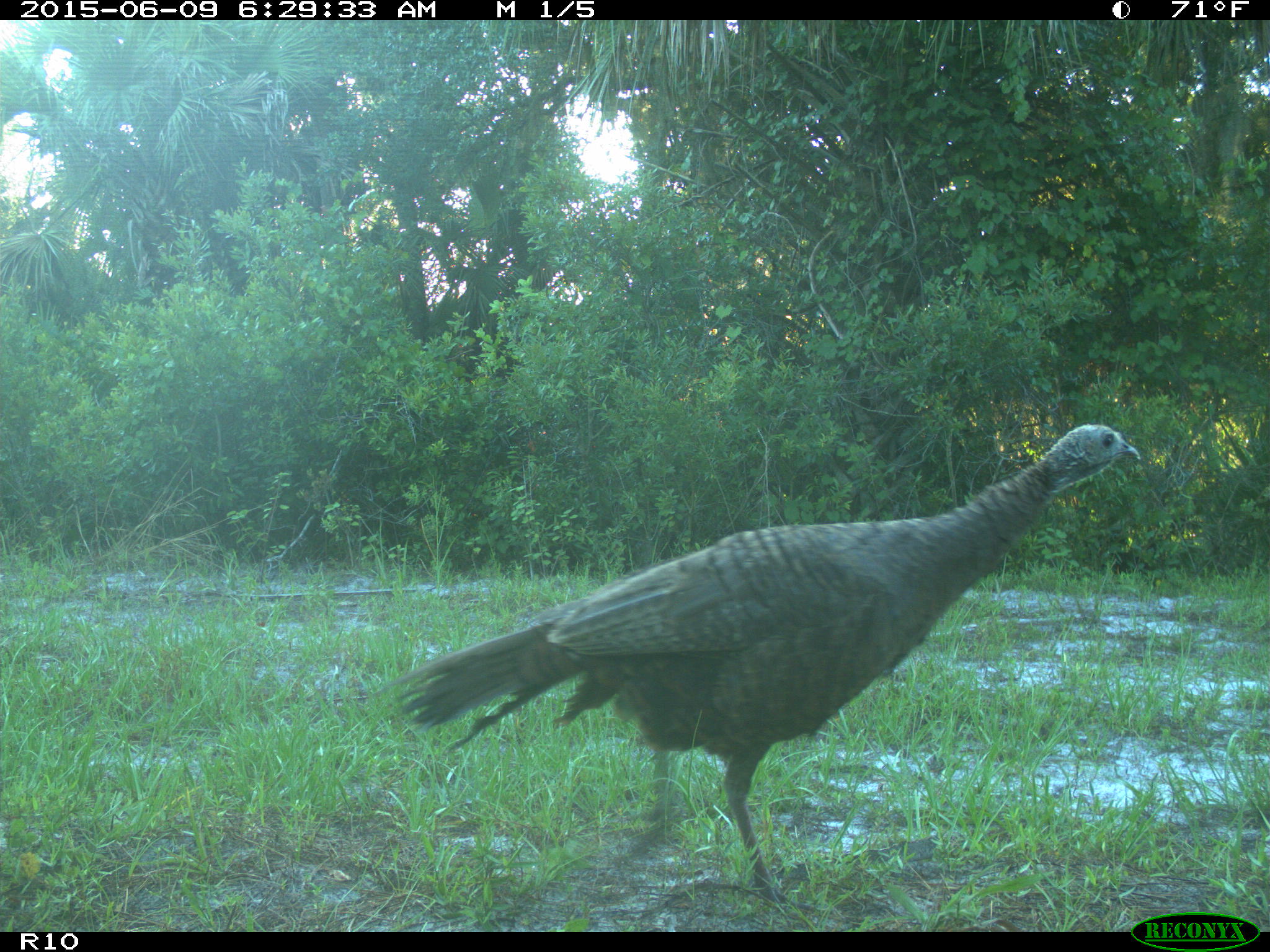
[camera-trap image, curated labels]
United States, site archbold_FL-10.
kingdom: Animalia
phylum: Chordata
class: Aves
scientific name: Aves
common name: birds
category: unidentified bird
Unidentified bird (birds) (Aves).